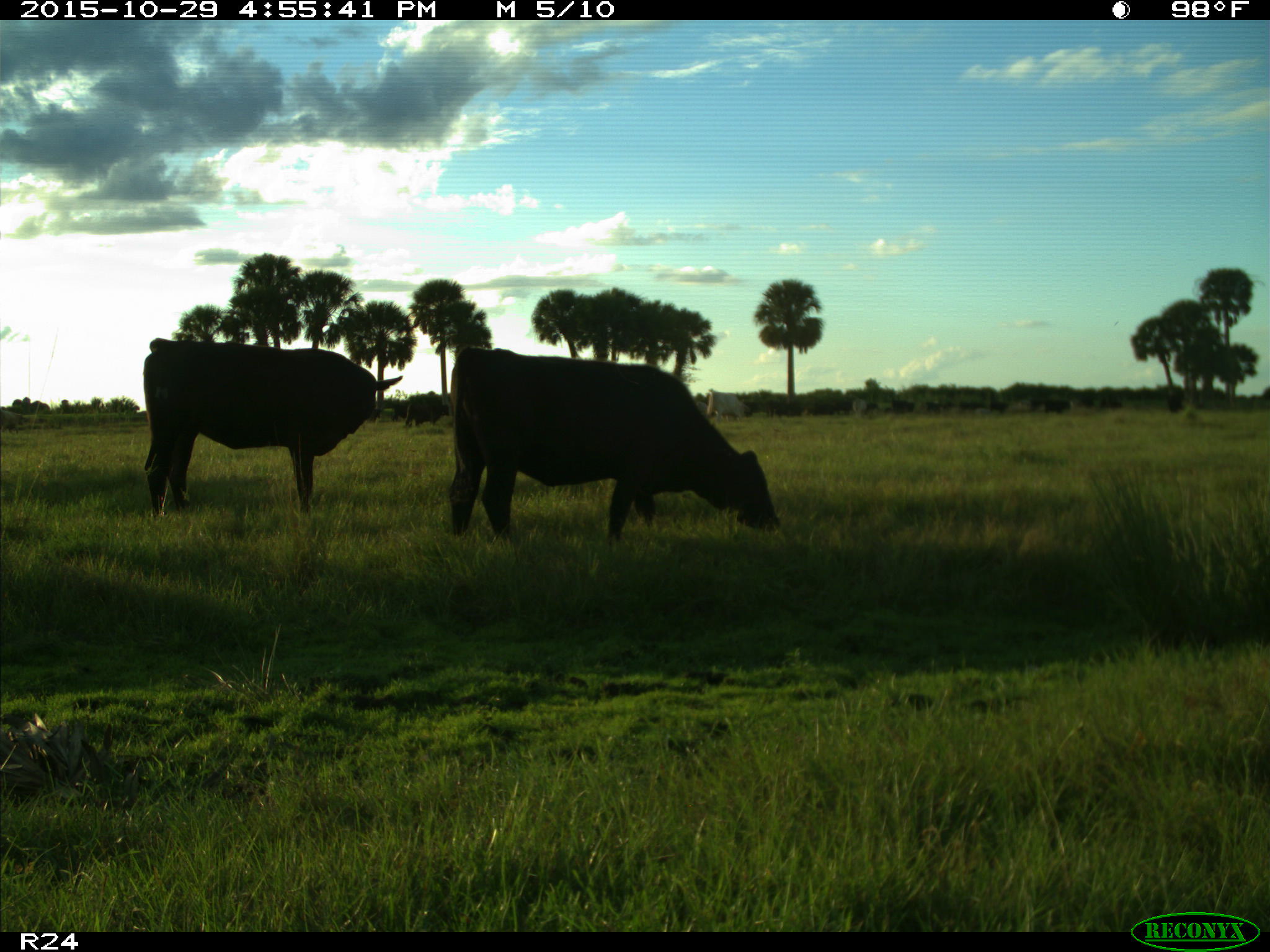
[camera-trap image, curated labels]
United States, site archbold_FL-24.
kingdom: Animalia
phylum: Chordata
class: Mammalia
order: Artiodactyla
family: Bovidae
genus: Bos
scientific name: Bos taurus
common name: domestic cow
Bos taurus (domestic cow).